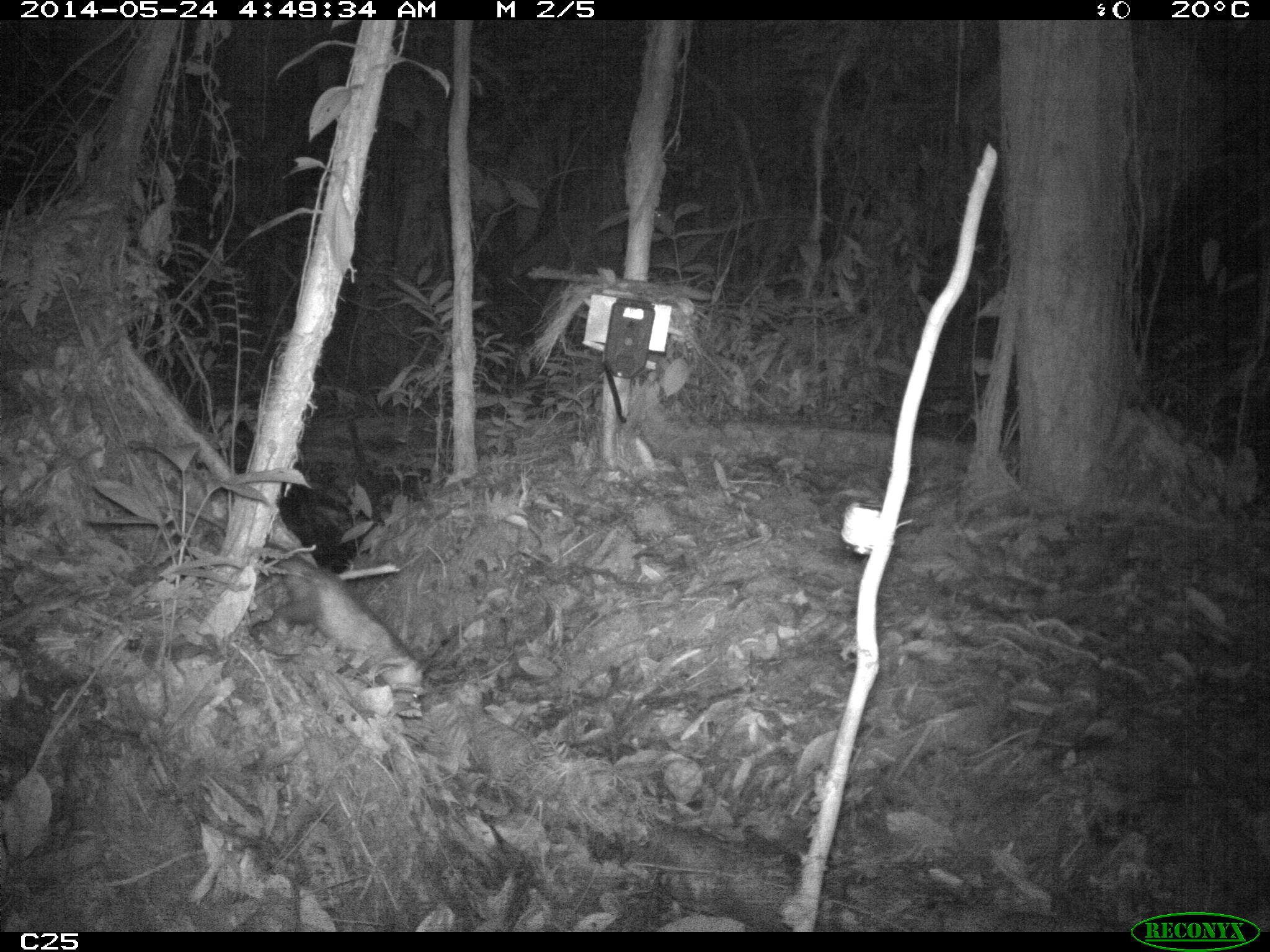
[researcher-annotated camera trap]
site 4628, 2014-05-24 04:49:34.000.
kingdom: Animalia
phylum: Chordata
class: Mammalia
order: Didelphimorphia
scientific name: Didelphimorphia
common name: opossum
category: unknown opossum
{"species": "unknown opossum (opossum) (Didelphimorphia)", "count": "1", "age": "adult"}